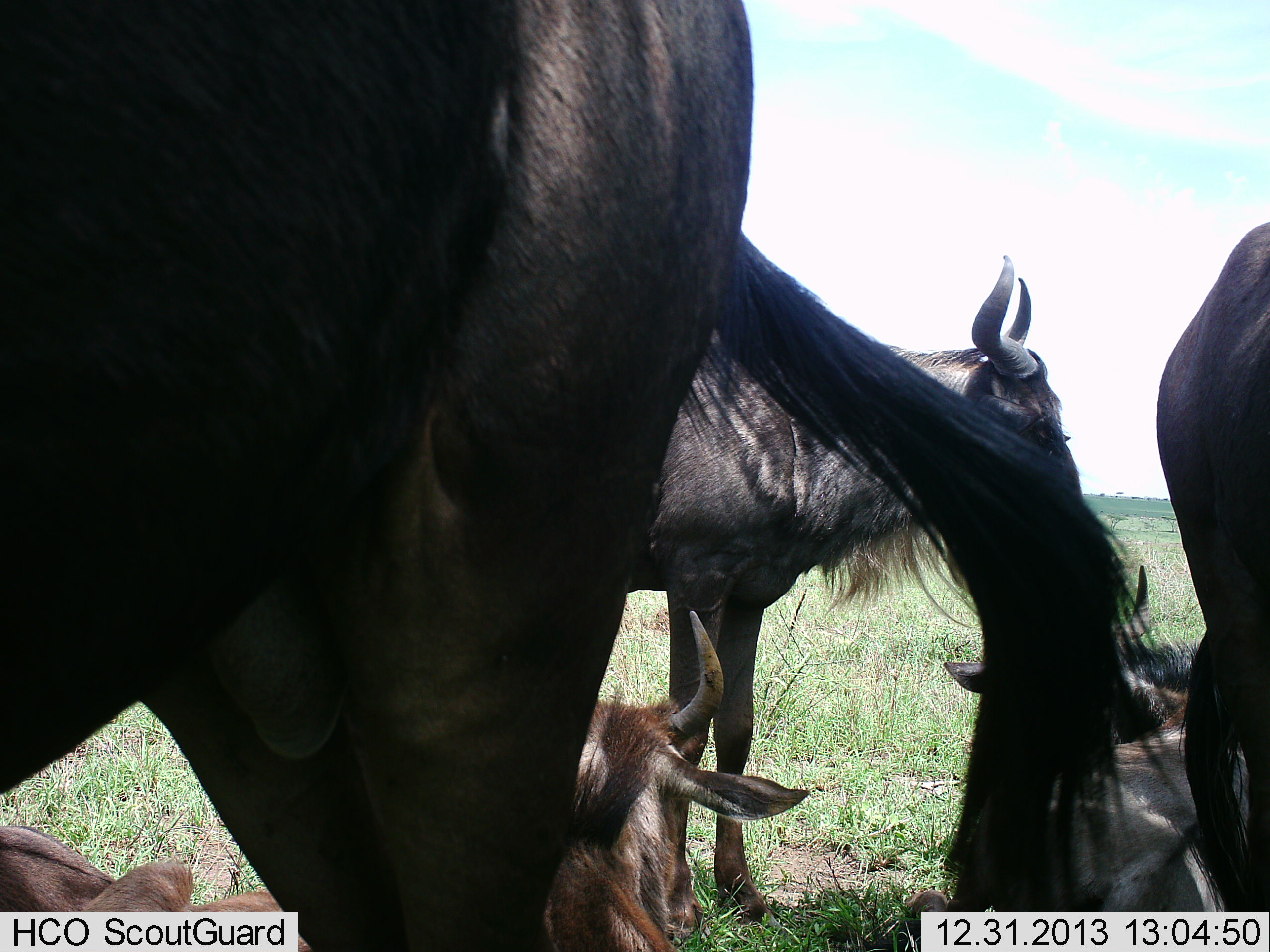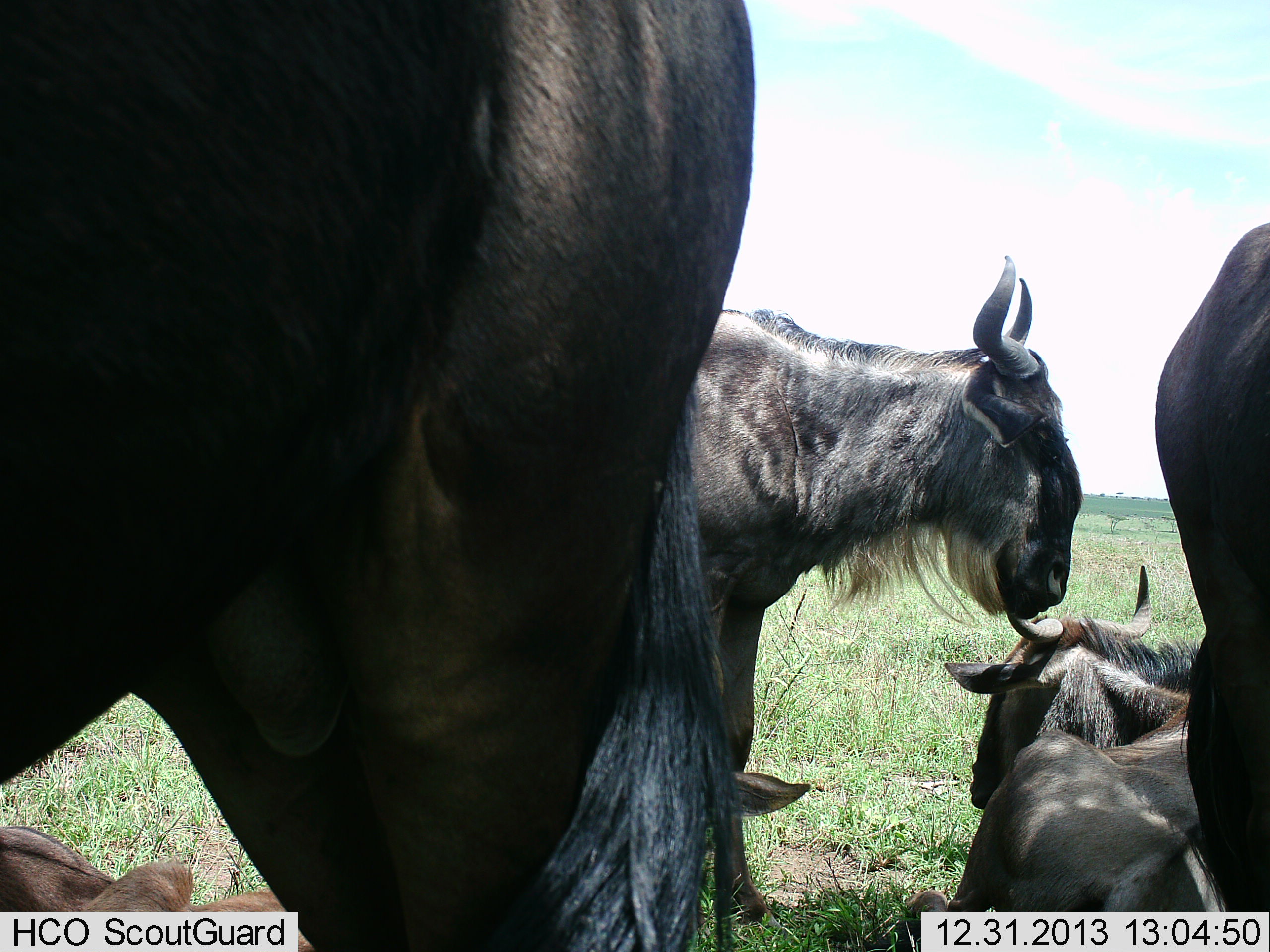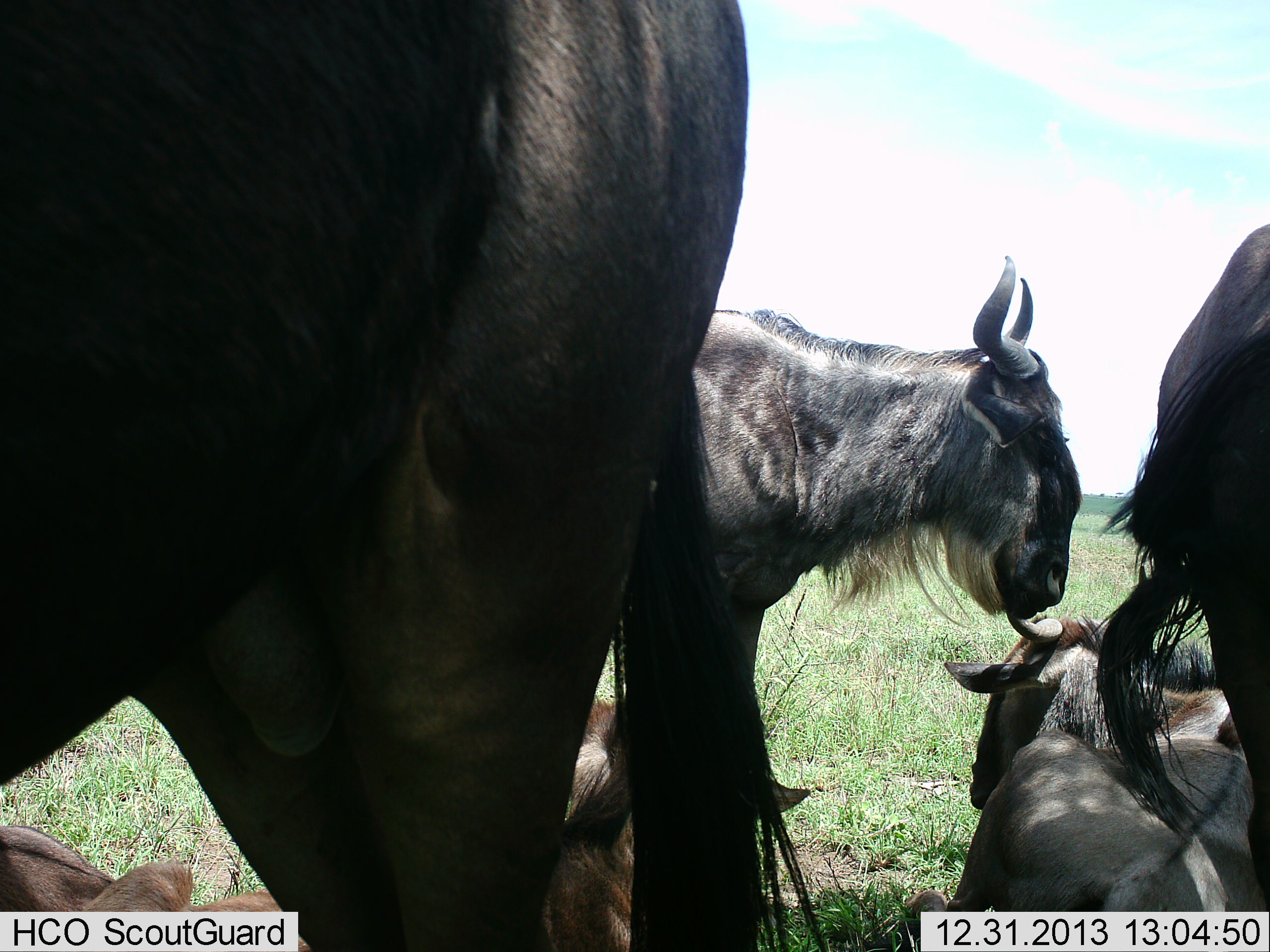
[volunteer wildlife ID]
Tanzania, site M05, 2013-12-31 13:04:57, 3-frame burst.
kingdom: Animalia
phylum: Chordata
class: Mammalia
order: Artiodactyla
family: Bovidae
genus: Connochaetes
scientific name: Connochaetes taurinus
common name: blue wildebeest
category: wildebeest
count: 6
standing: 100%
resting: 100%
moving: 0%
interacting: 0%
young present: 20%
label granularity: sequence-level